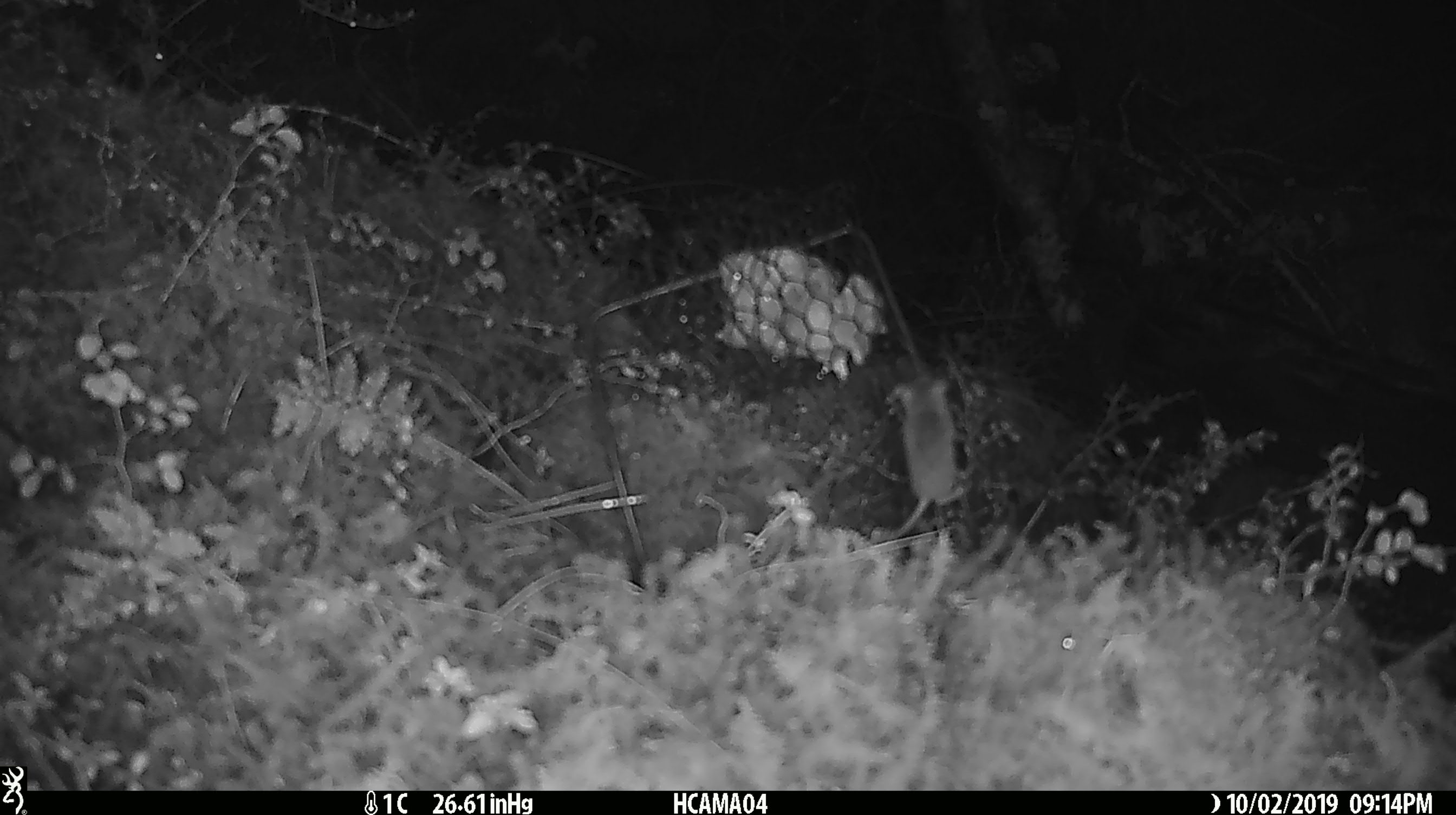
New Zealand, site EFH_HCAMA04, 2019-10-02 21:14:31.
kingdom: Animalia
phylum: Chordata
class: Mammalia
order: Rodentia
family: Muridae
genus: Mus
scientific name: Mus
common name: mouse